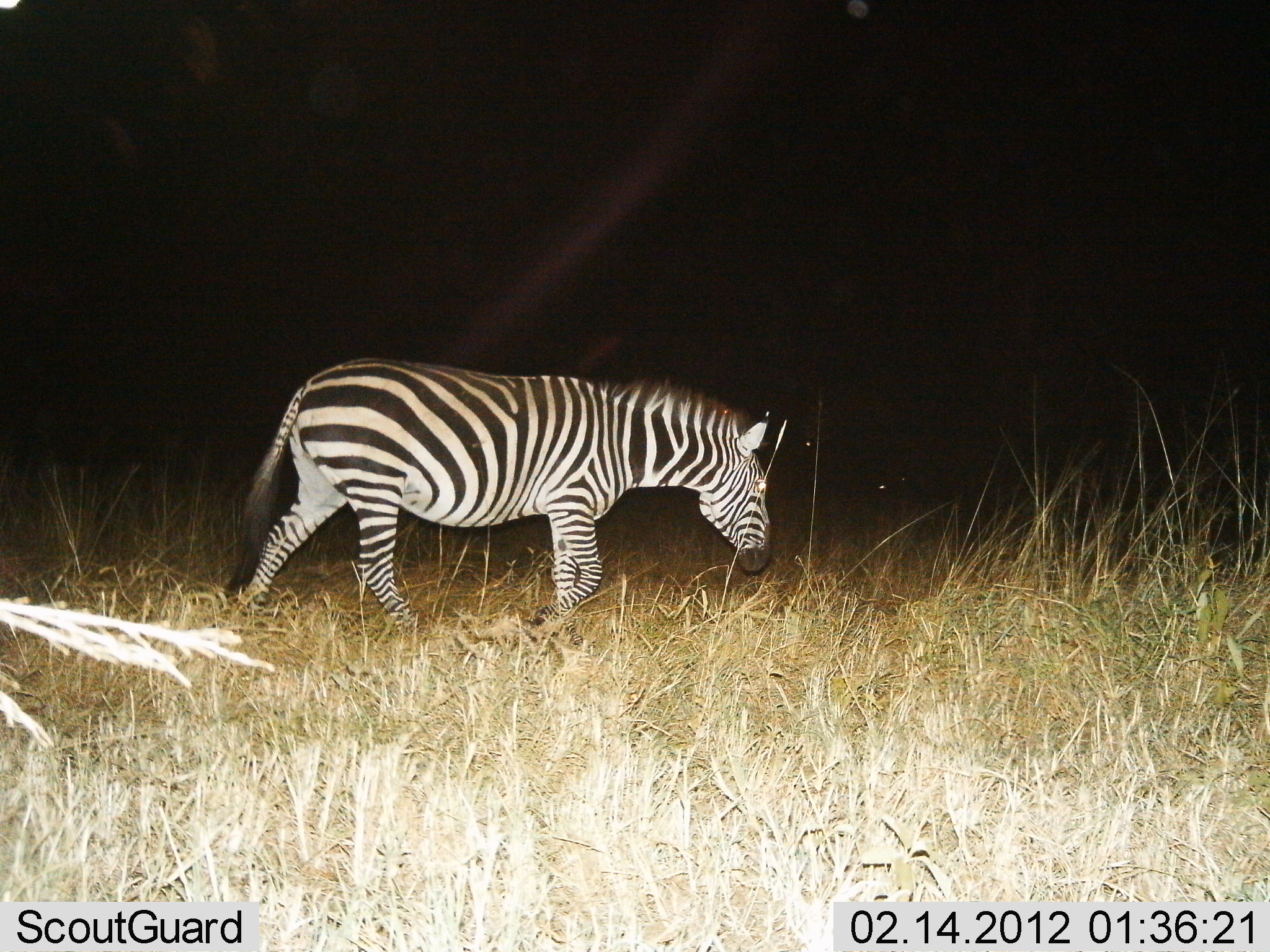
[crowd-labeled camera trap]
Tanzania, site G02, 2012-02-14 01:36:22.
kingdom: Animalia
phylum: Chordata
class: Mammalia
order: Perissodactyla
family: Equidae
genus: Equus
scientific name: Equus quagga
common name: plains zebra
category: zebra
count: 1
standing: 20%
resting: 0%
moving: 80%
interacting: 0%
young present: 0%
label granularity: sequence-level